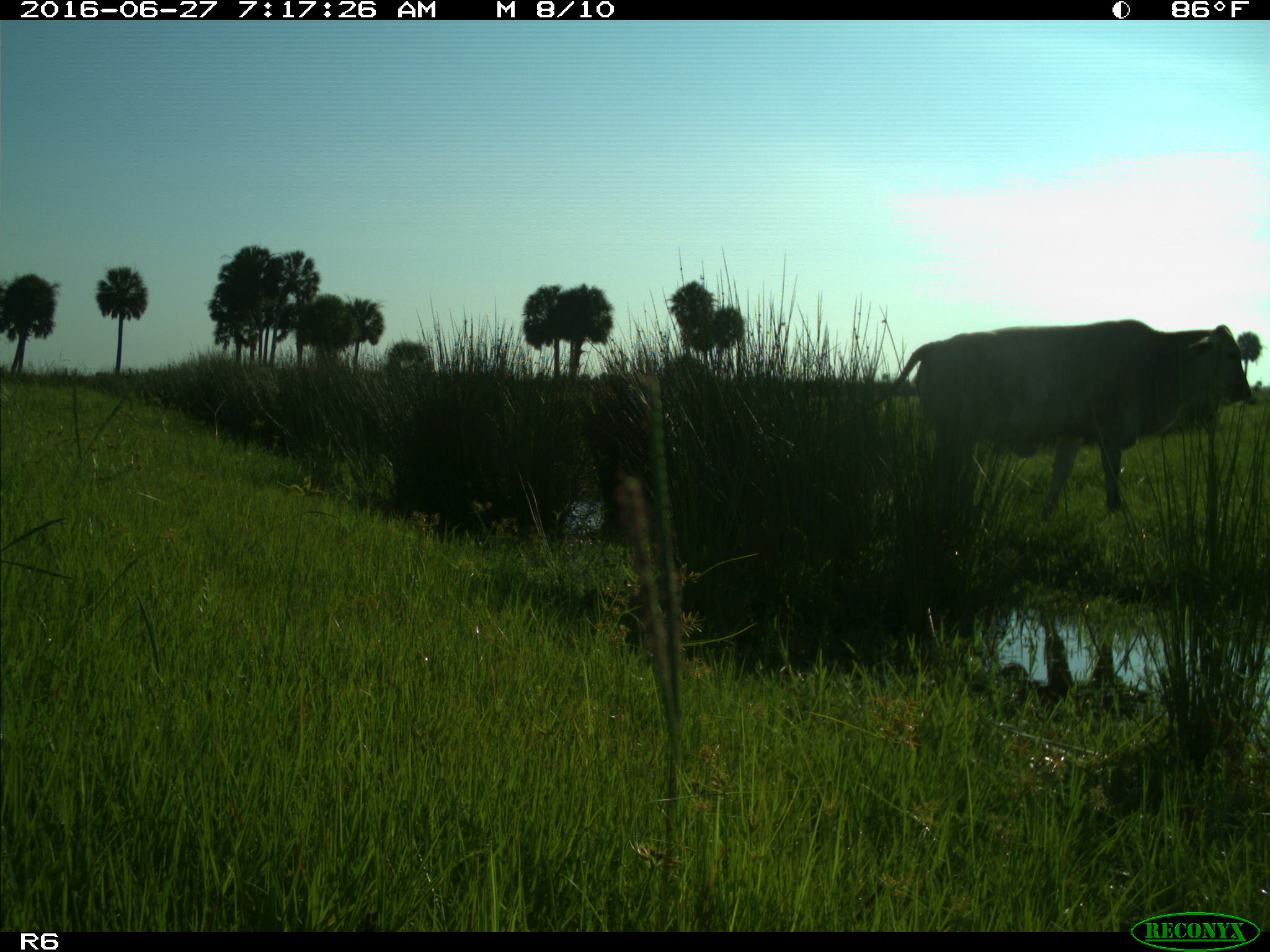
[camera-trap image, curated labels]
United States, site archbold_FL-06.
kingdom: Animalia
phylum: Chordata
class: Mammalia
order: Artiodactyla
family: Bovidae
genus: Bos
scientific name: Bos taurus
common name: domestic cow